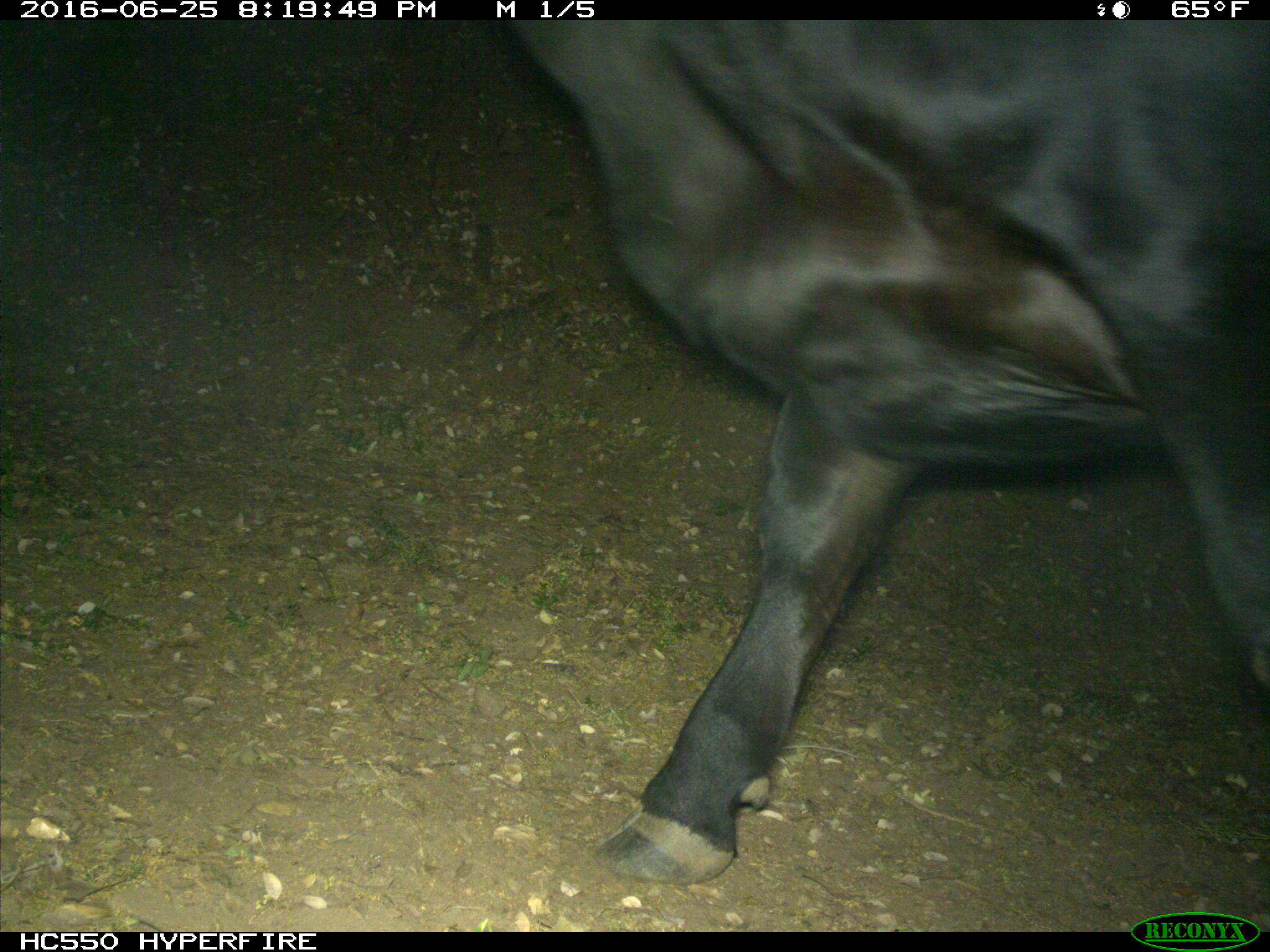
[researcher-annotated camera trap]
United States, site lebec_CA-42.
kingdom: Animalia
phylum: Chordata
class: Mammalia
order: Artiodactyla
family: Bovidae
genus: Bos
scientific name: Bos taurus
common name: domestic cow